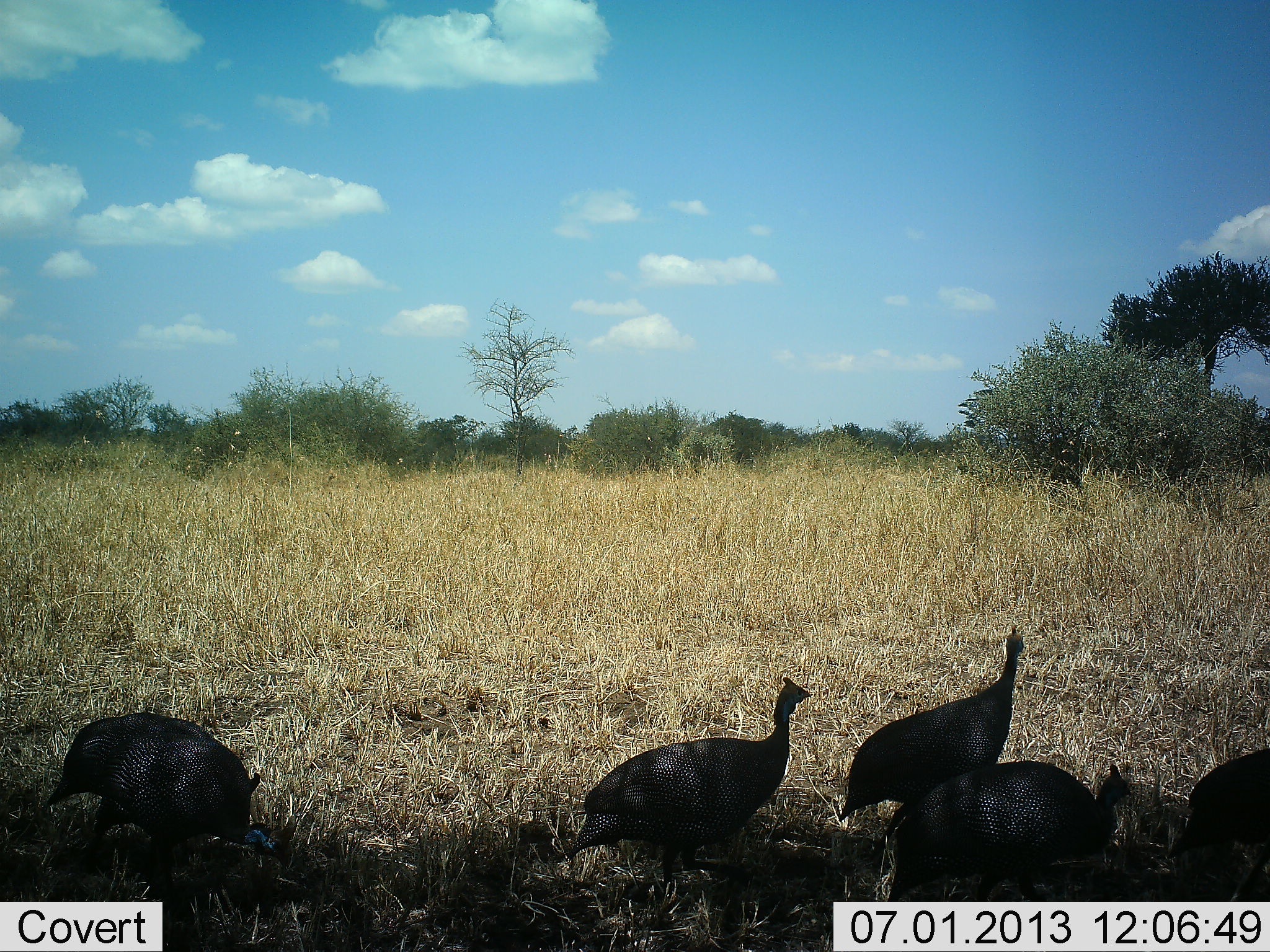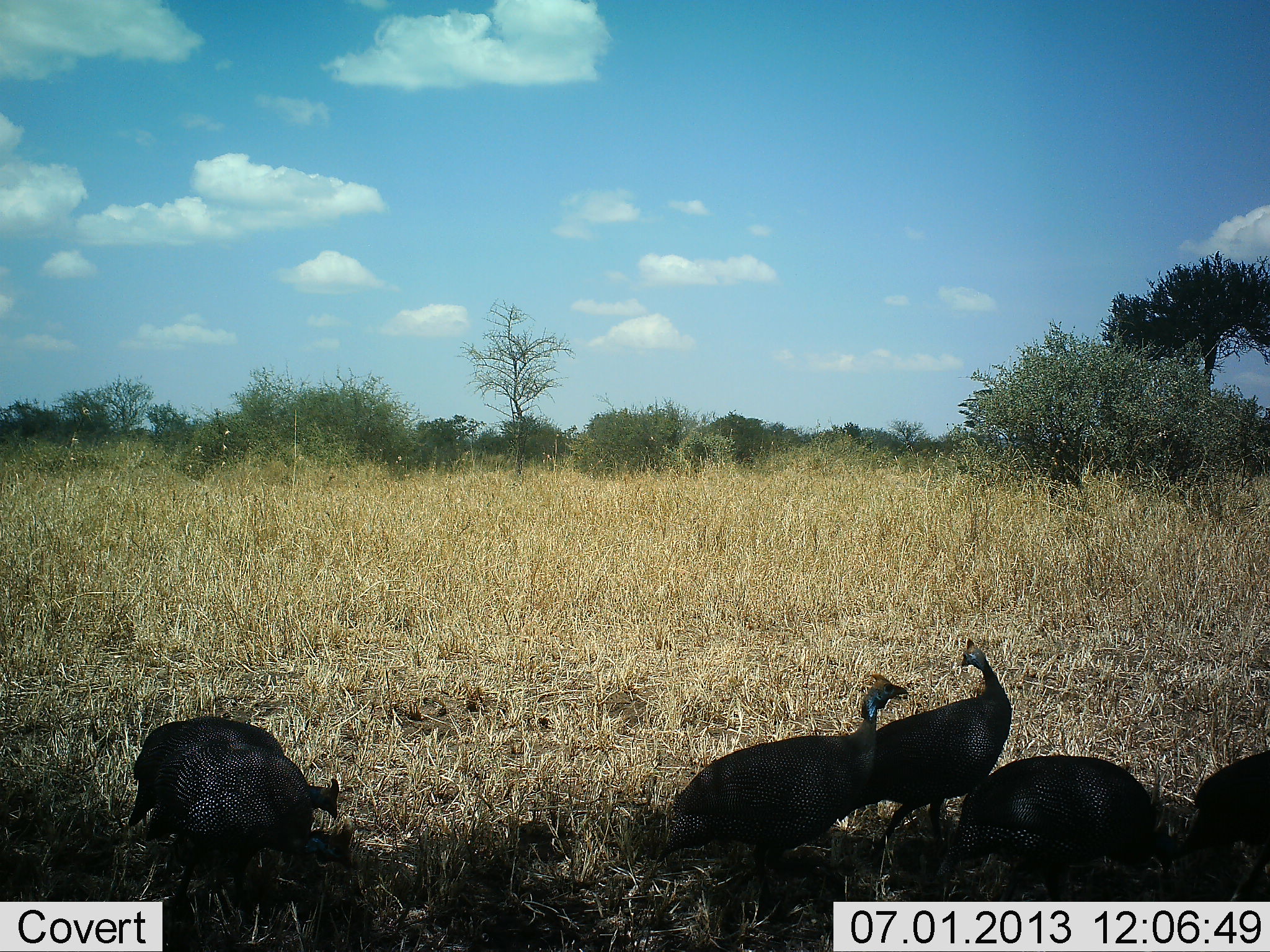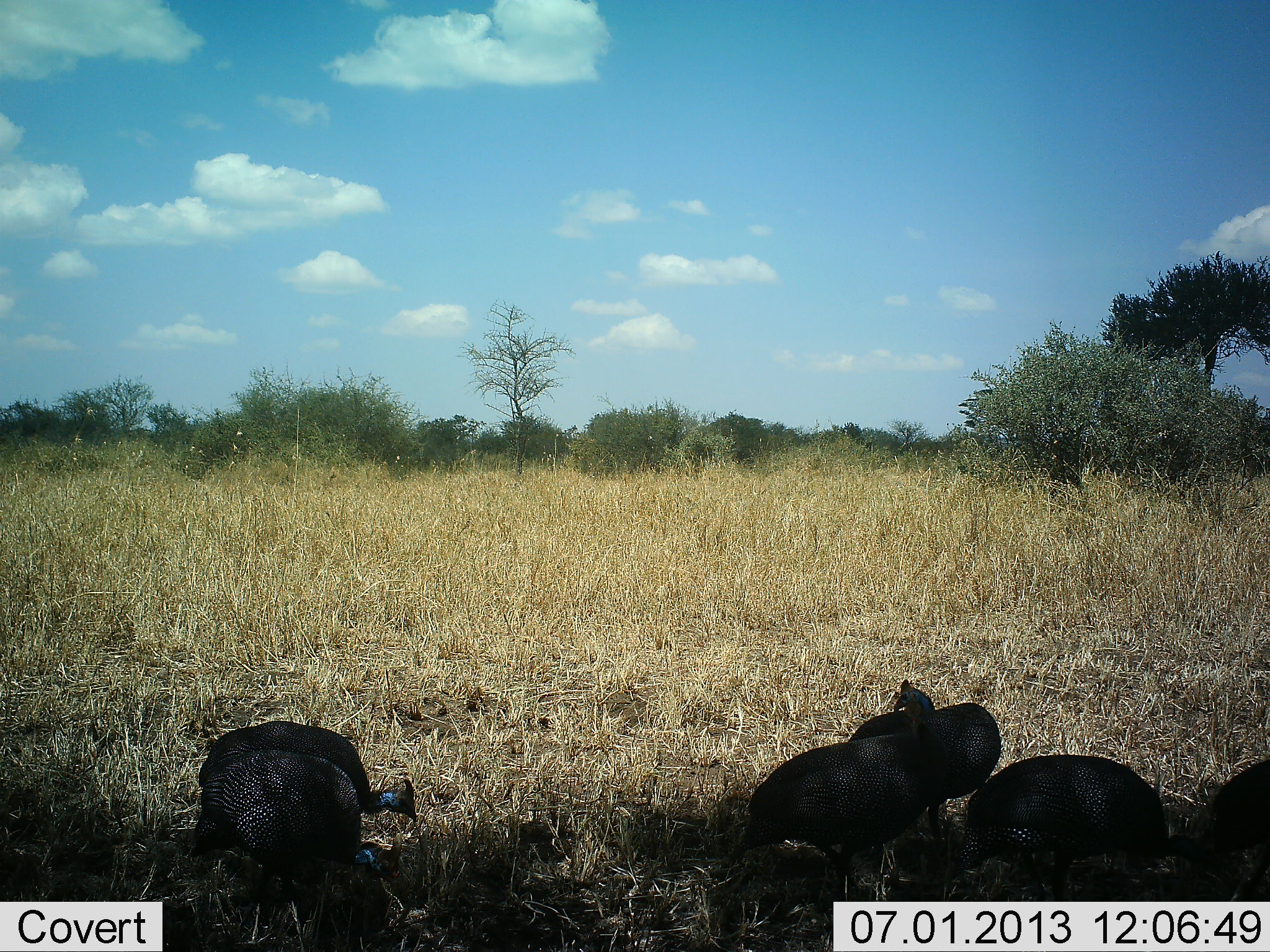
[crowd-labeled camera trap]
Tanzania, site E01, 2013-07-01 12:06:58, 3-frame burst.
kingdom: Animalia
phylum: Chordata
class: Aves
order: Galliformes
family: Numididae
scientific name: Numididae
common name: guinea fowl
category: guineafowl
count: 6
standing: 20%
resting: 0%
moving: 60%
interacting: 0%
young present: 0%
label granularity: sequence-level